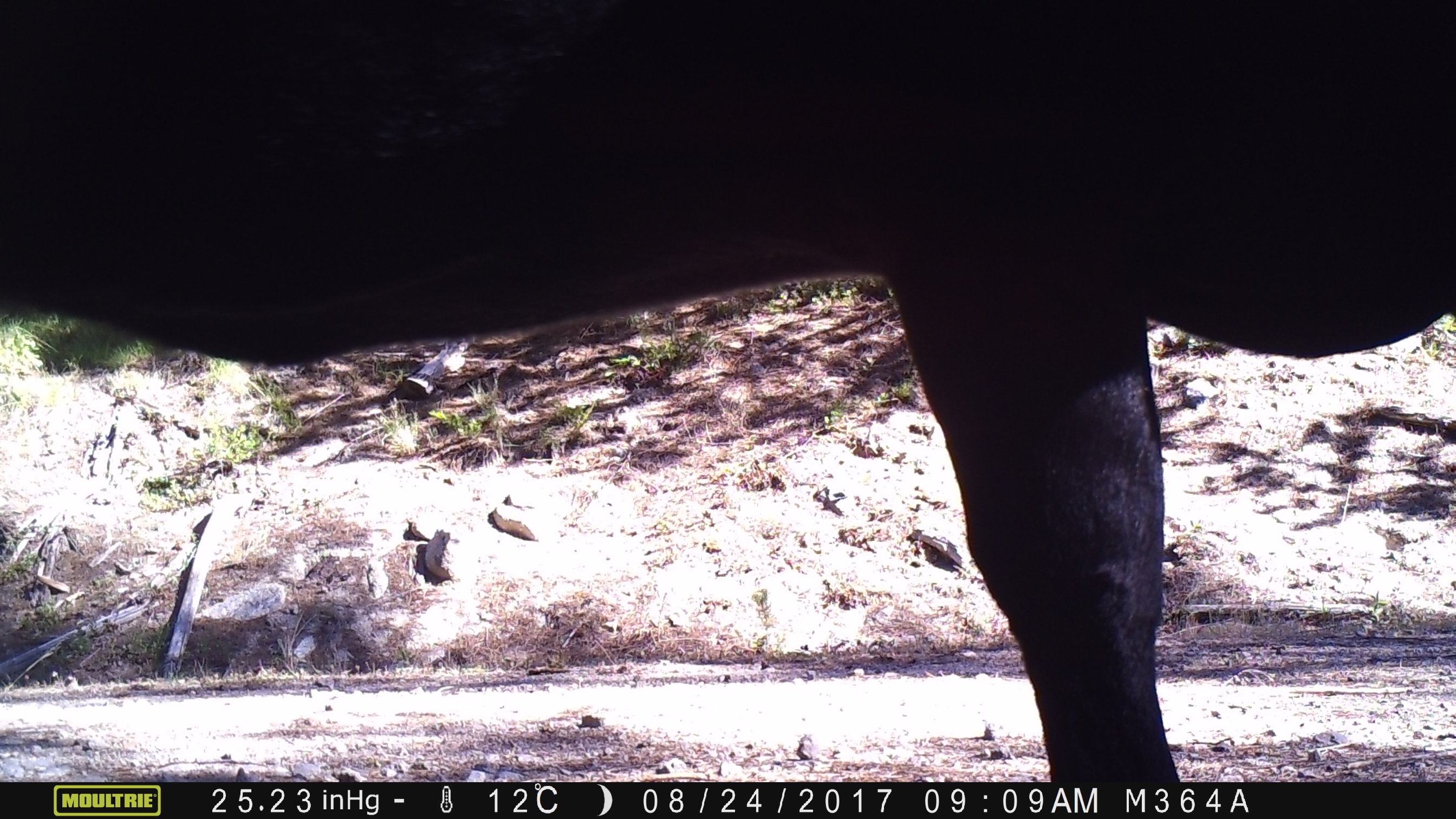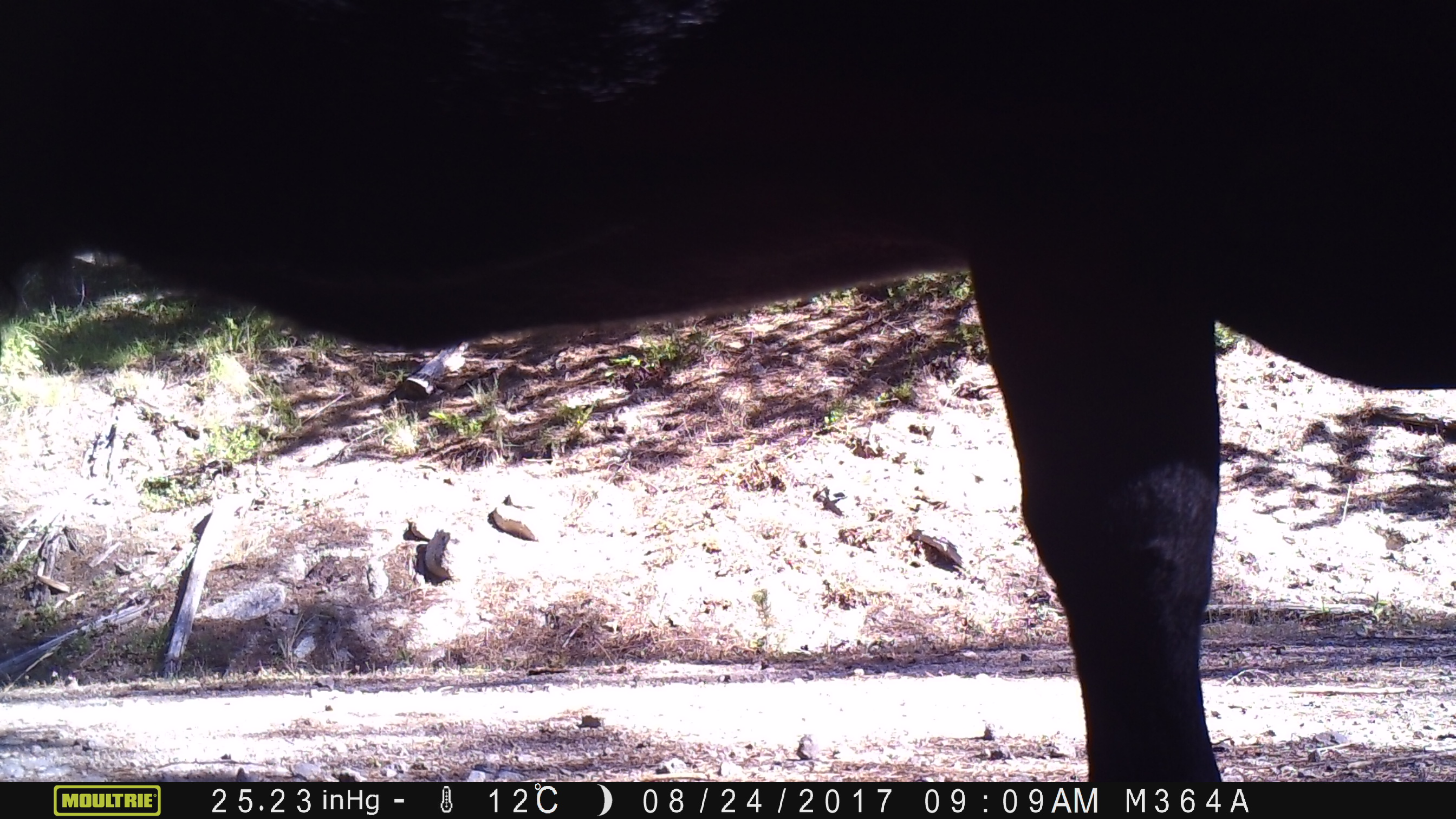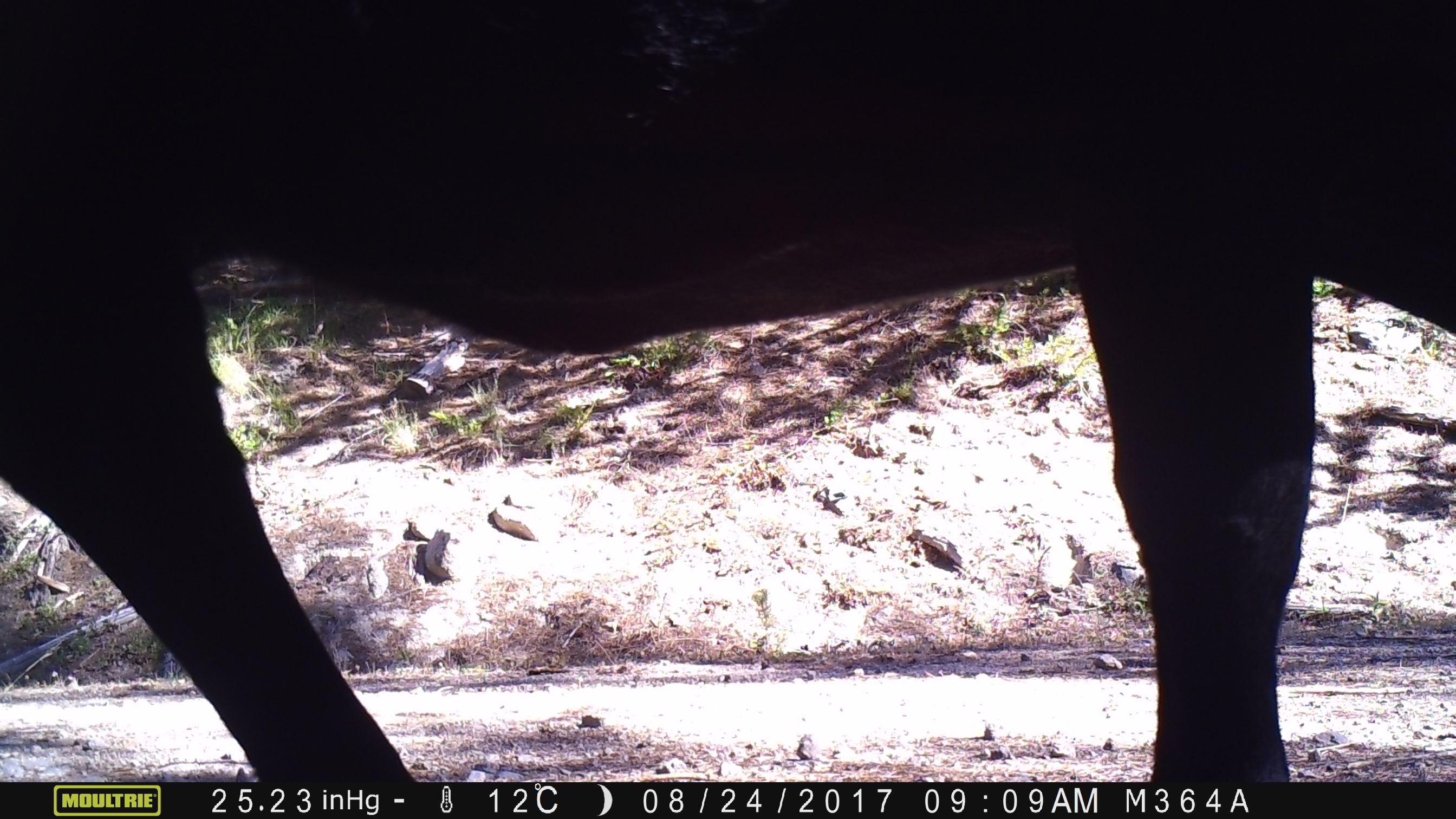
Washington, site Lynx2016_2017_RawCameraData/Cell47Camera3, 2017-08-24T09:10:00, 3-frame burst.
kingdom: Animalia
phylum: Chordata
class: Mammalia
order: Artiodactyla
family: Bovidae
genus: Bos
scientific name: Bos taurus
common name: domestic cattle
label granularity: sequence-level